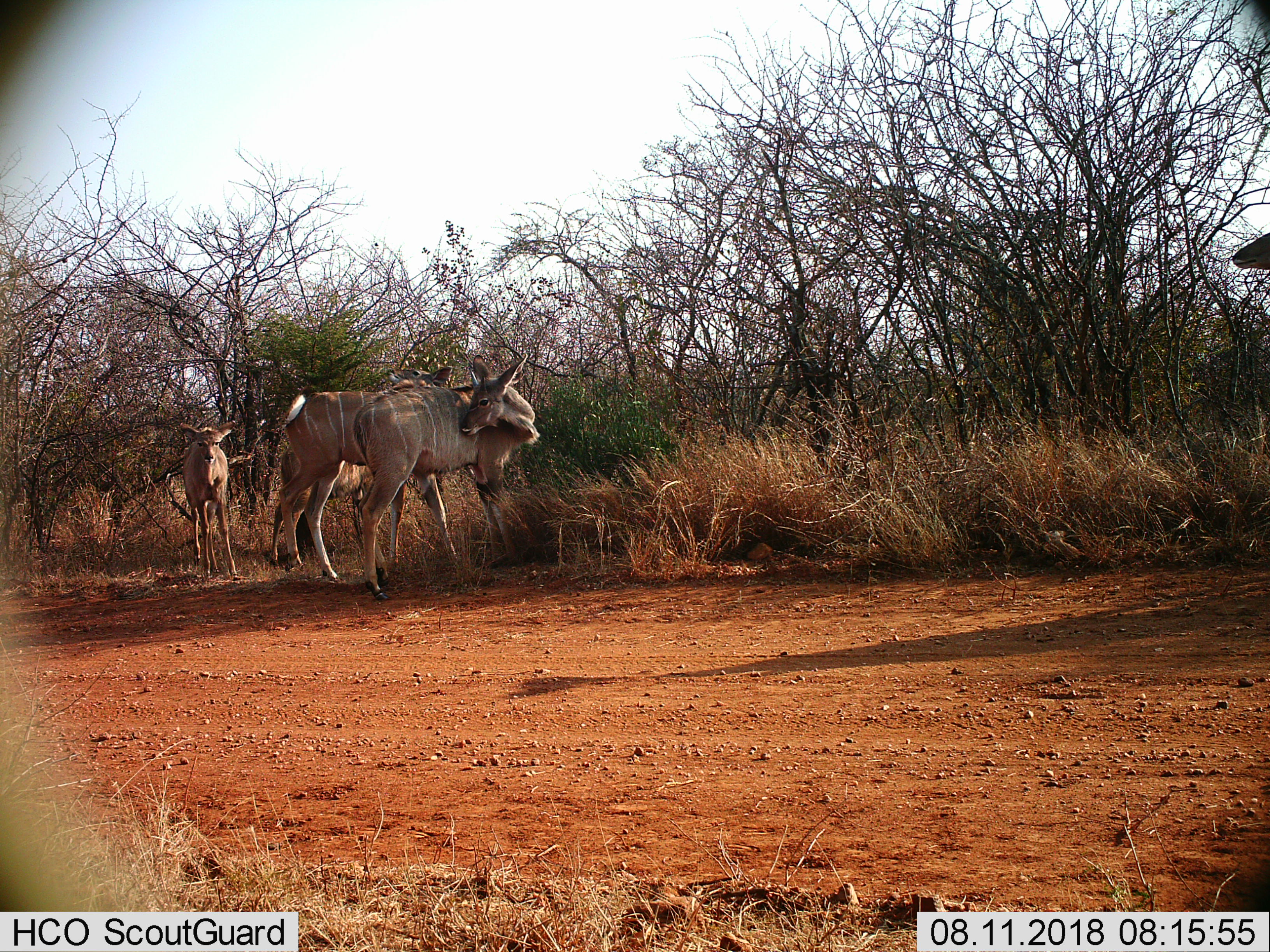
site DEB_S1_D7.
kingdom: Animalia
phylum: Chordata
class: Mammalia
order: Artiodactyla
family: Bovidae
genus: Tragelaphus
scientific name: Tragelaphus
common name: kudu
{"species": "kudu (Tragelaphus)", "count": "4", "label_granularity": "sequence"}